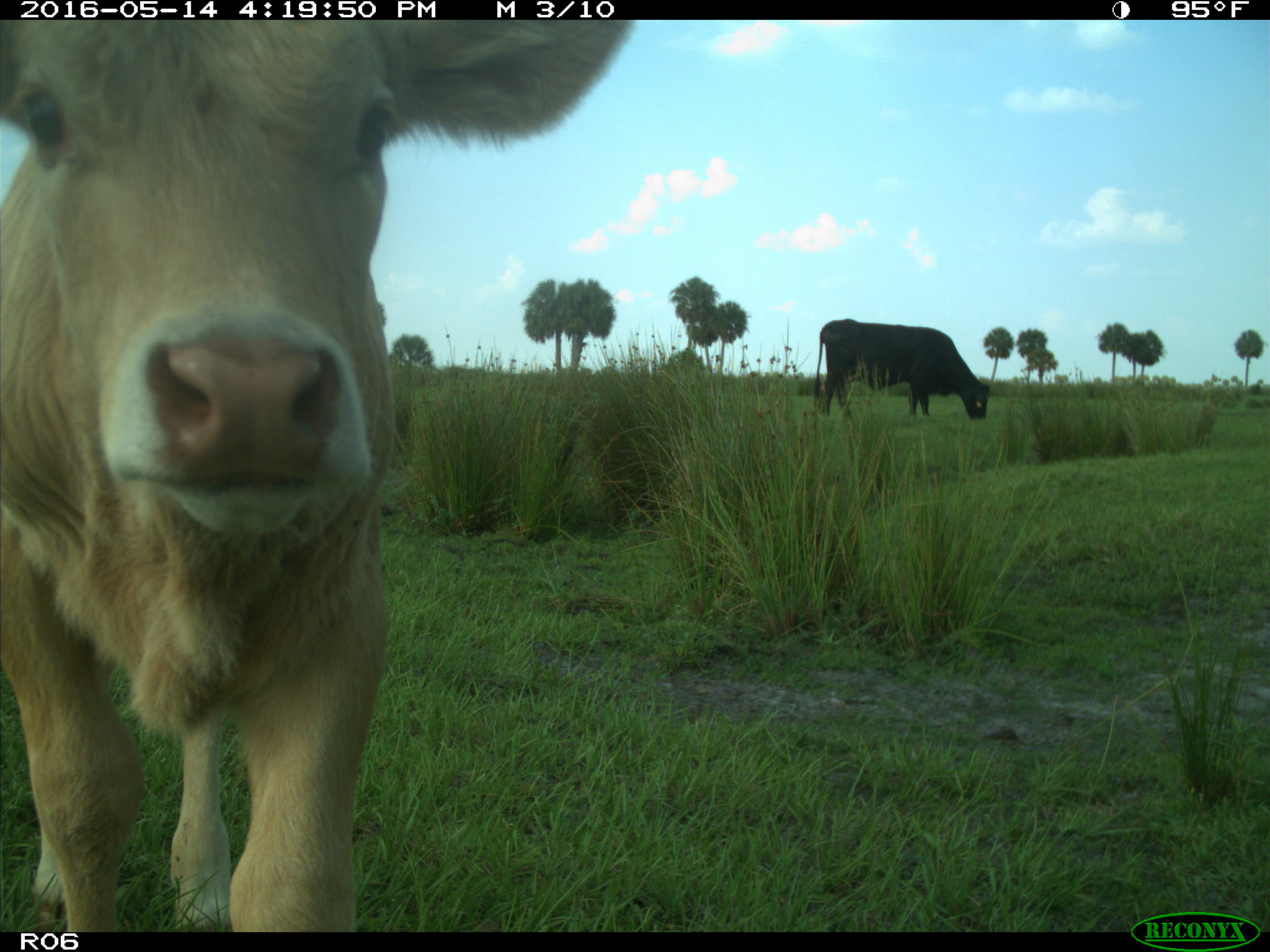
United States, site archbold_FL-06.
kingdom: Animalia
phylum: Chordata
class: Mammalia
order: Artiodactyla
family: Bovidae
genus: Bos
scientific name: Bos taurus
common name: domestic cow